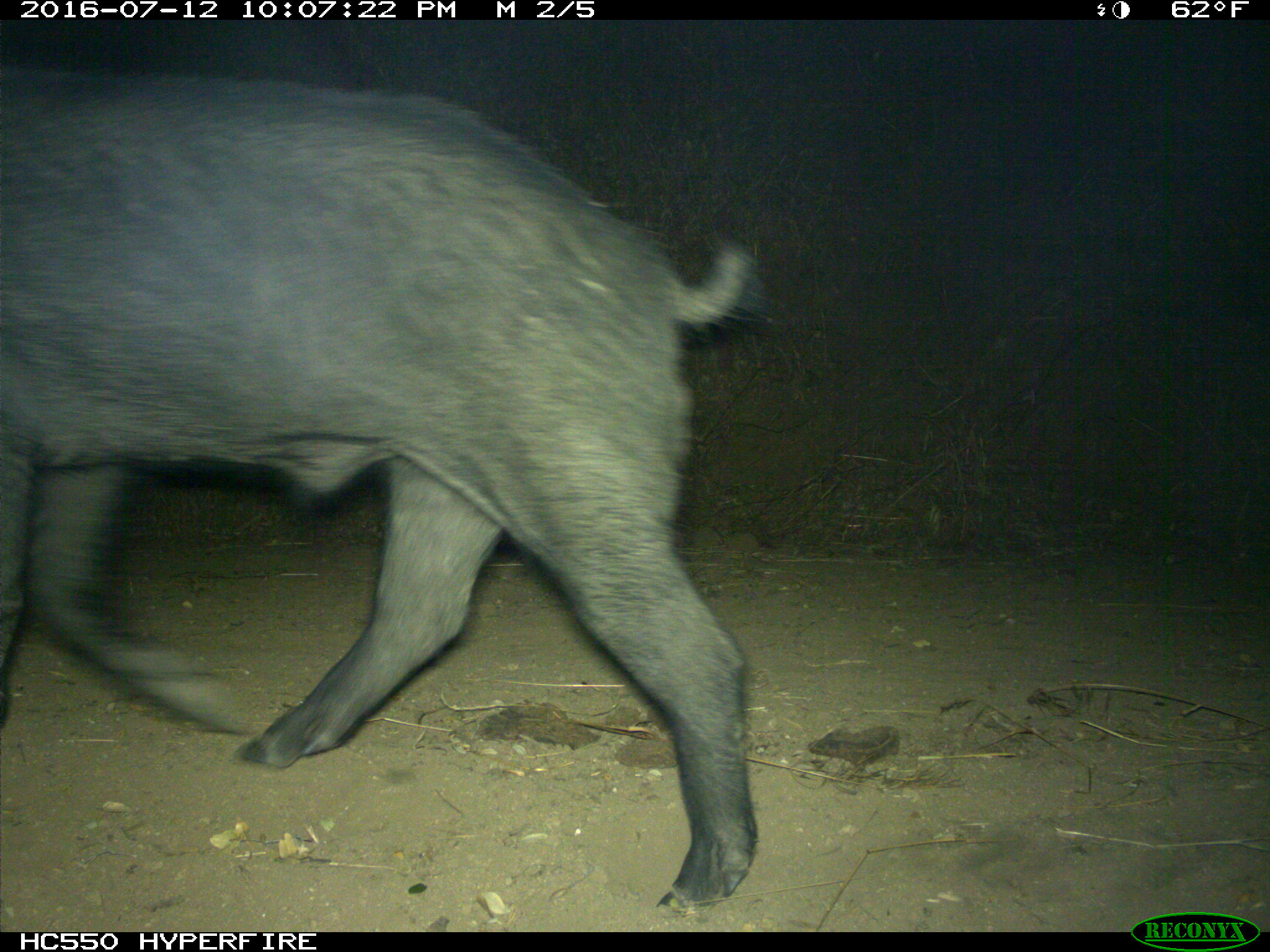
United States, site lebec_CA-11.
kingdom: Animalia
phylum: Chordata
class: Mammalia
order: Artiodactyla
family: Suidae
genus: Sus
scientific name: Sus scrofa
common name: wild boar